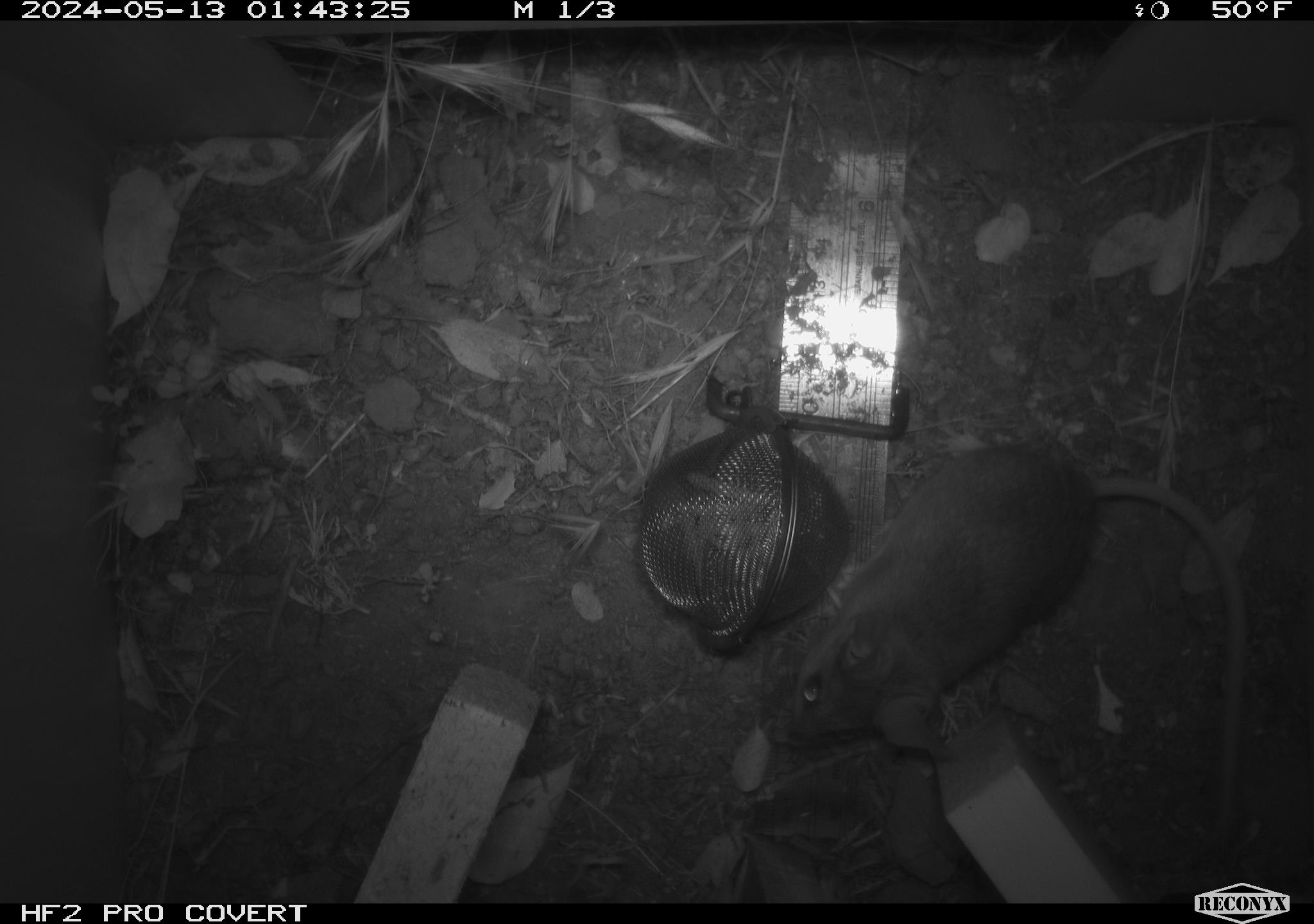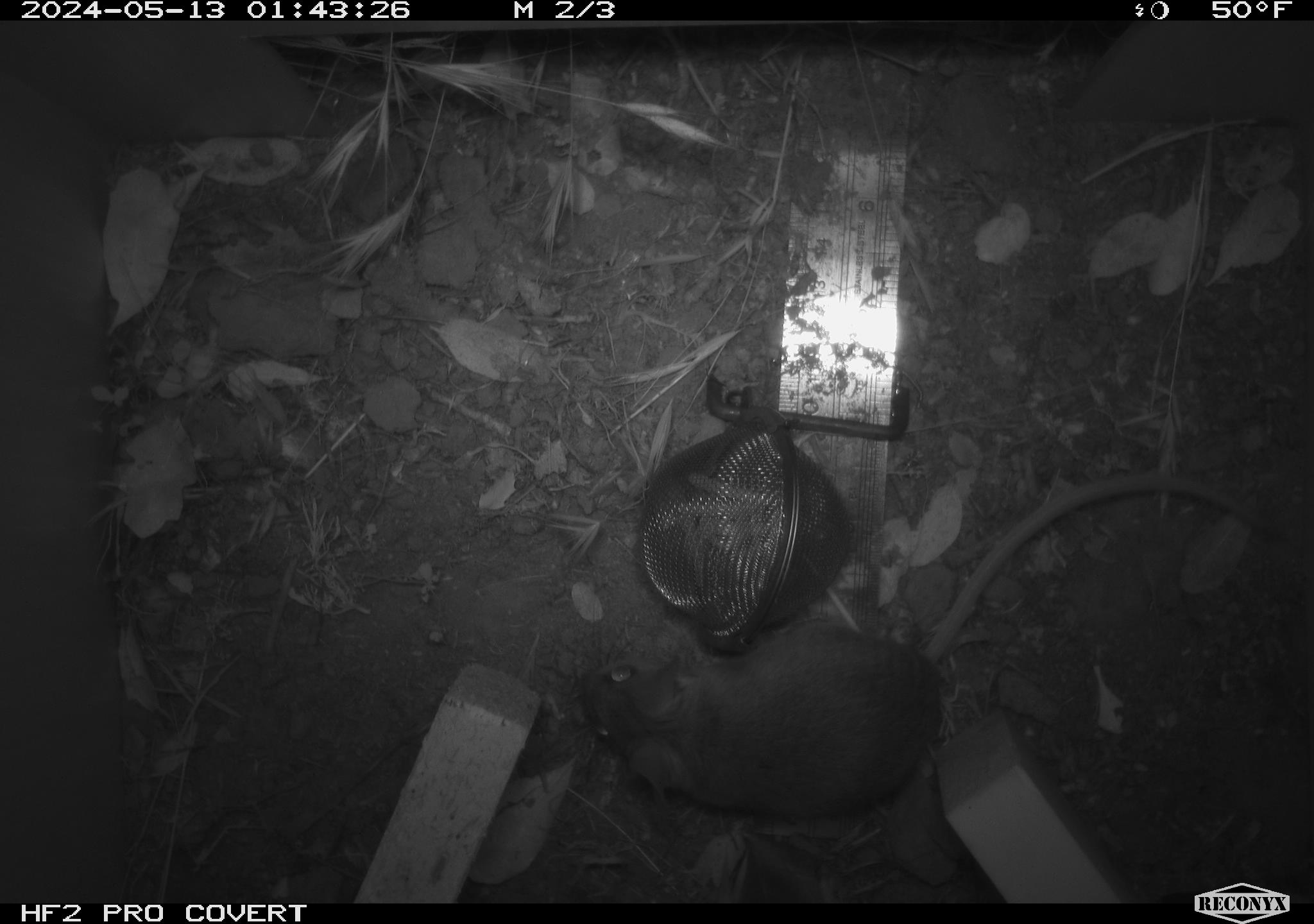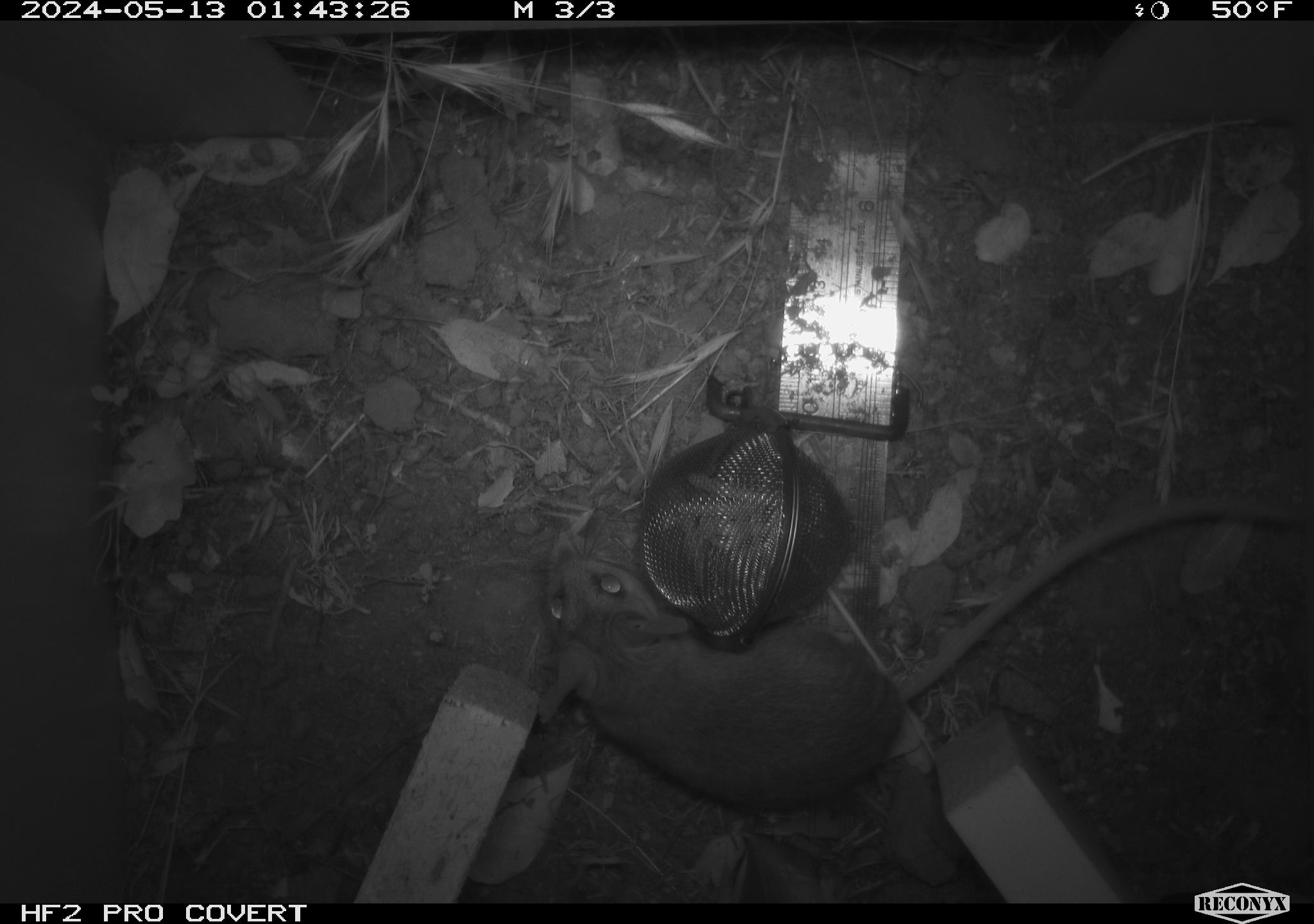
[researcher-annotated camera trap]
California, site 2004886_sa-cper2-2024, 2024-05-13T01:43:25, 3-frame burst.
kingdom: Animalia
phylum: Chordata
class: Mammalia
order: Rodentia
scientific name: Rodentia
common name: rodent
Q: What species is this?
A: Rodent (Rodentia).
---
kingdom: Animalia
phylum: Chordata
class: Mammalia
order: Rodentia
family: Heteromyidae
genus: Dipodomys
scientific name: Dipodomys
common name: kangaroo rats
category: dipodomys species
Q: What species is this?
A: Dipodomys species (kangaroo rats) (Dipodomys).